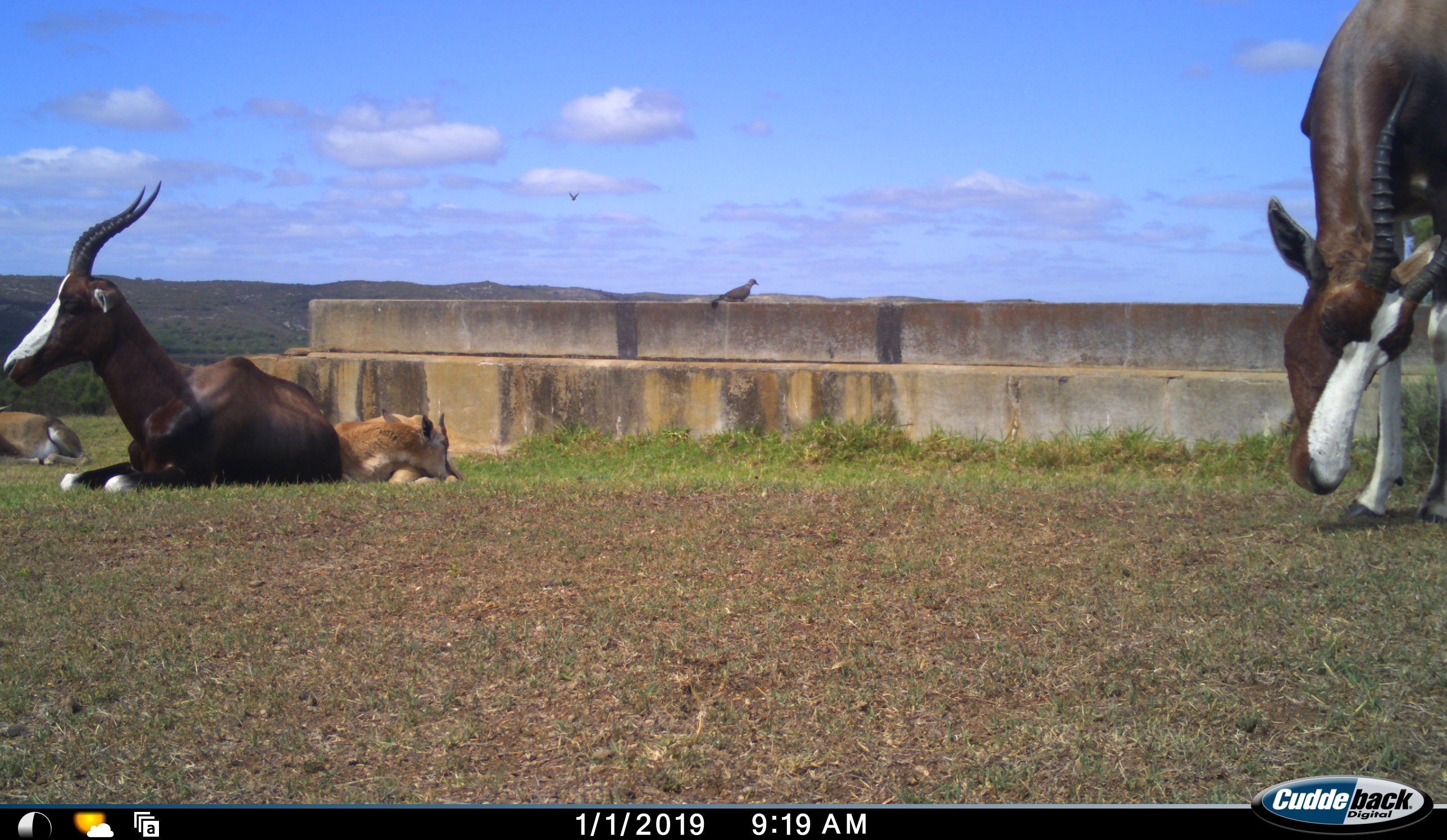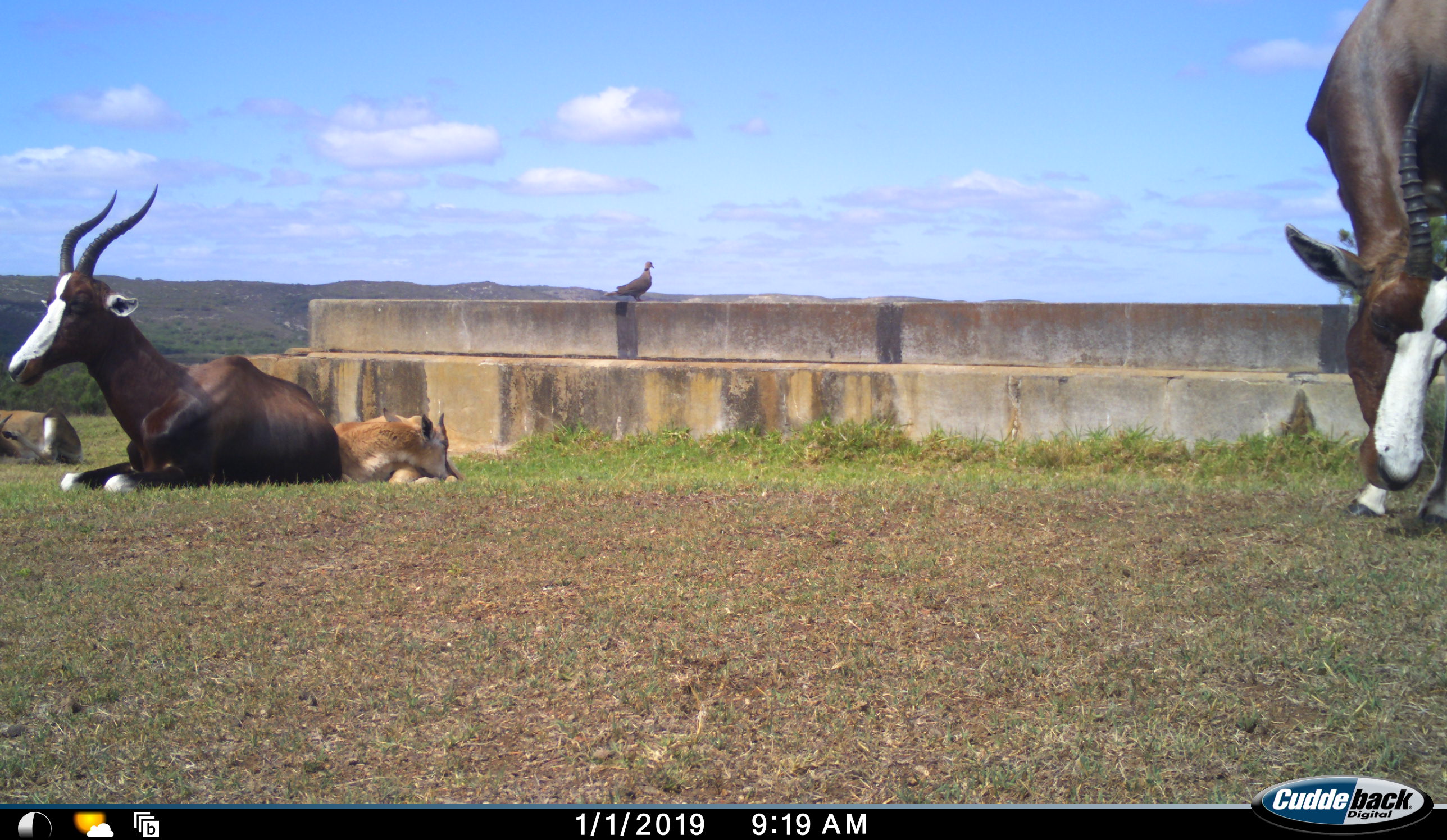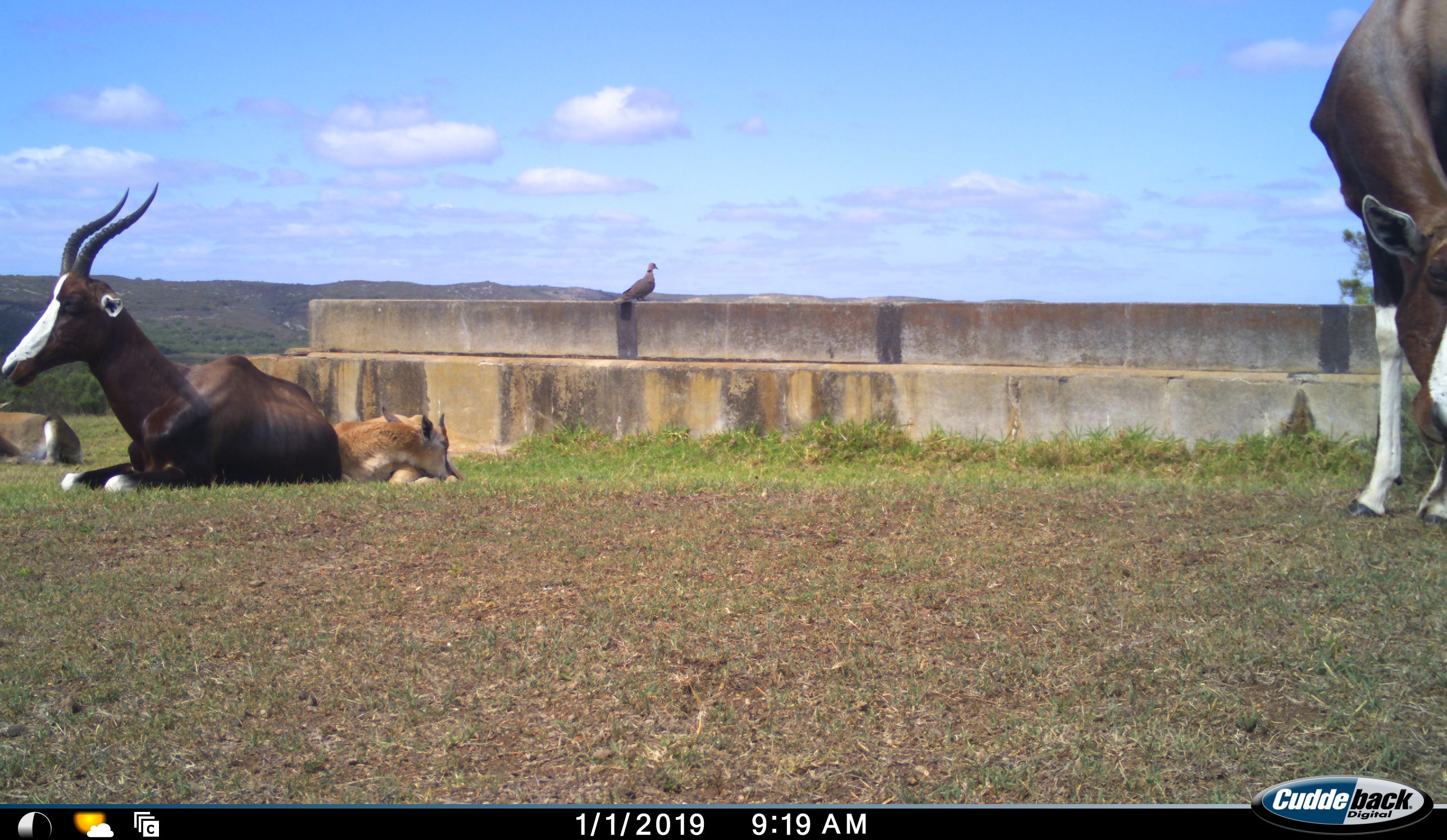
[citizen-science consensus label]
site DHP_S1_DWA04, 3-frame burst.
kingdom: Animalia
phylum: Chordata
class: Aves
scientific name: Aves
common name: bird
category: birdother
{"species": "birdother (bird) (Aves)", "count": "1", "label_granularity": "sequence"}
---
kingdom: Animalia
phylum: Chordata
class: Mammalia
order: Artiodactyla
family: Bovidae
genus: Damaliscus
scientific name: Damaliscus pygargus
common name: bontebok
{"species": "bontebok (Damaliscus pygargus)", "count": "4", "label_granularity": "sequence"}